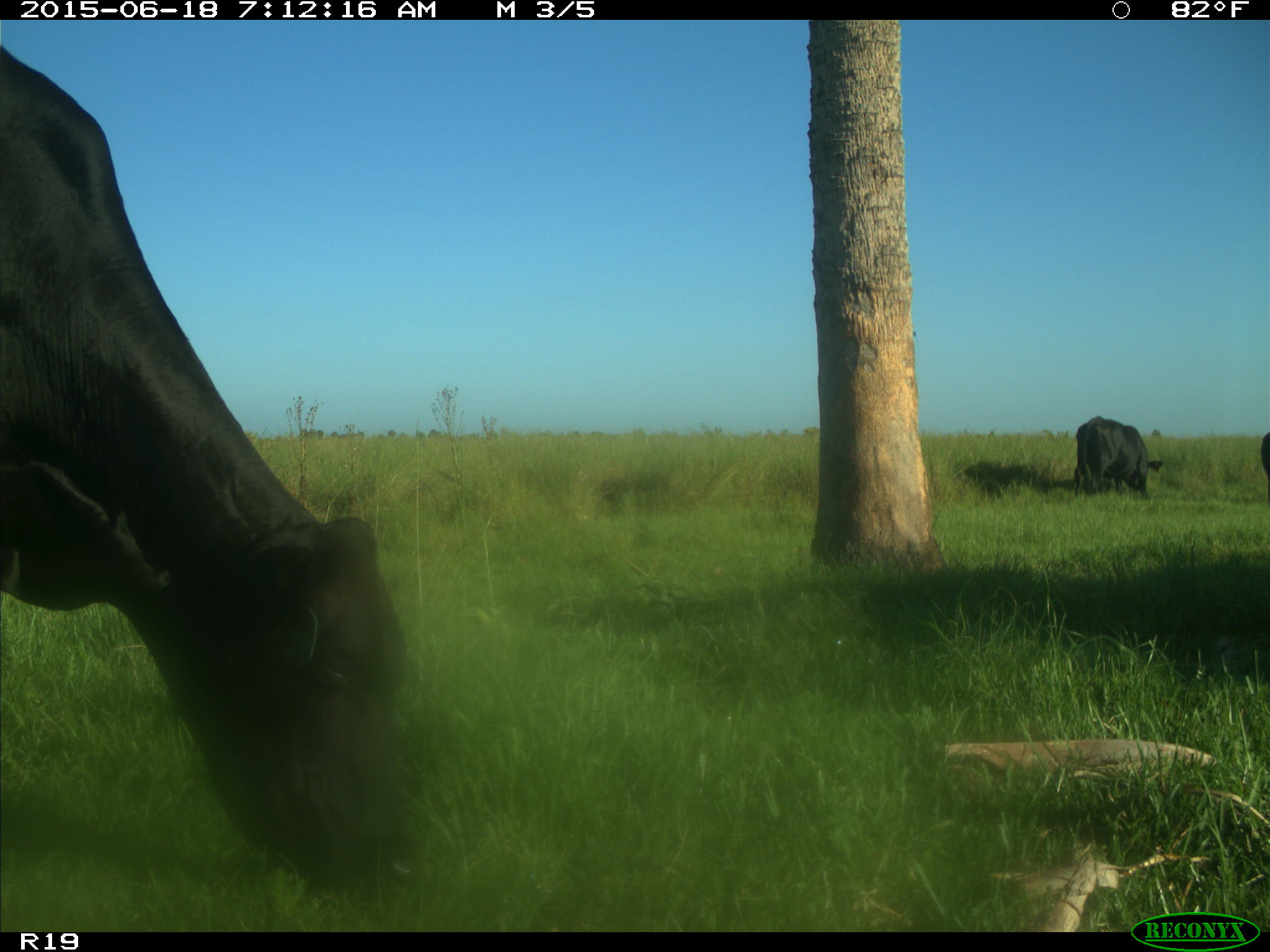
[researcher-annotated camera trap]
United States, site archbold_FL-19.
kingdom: Animalia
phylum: Chordata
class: Mammalia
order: Artiodactyla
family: Bovidae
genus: Bos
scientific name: Bos taurus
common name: domestic cow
Bos taurus (domestic cow).